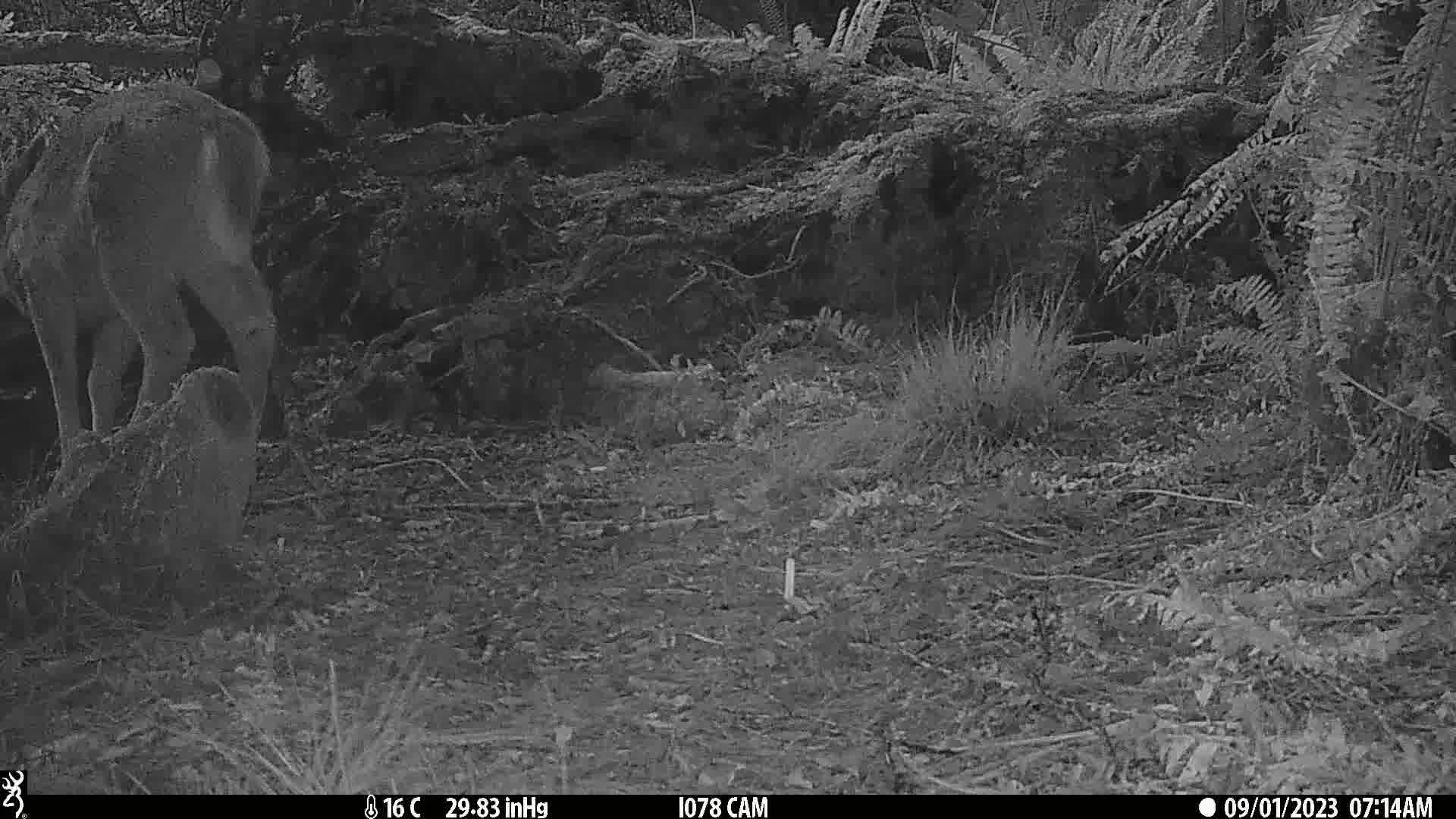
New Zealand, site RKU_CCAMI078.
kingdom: Animalia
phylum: Chordata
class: Mammalia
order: Artiodactyla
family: Cervidae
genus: Odocoileus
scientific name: Odocoileus virginianus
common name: white-tailed deer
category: white tailed deer